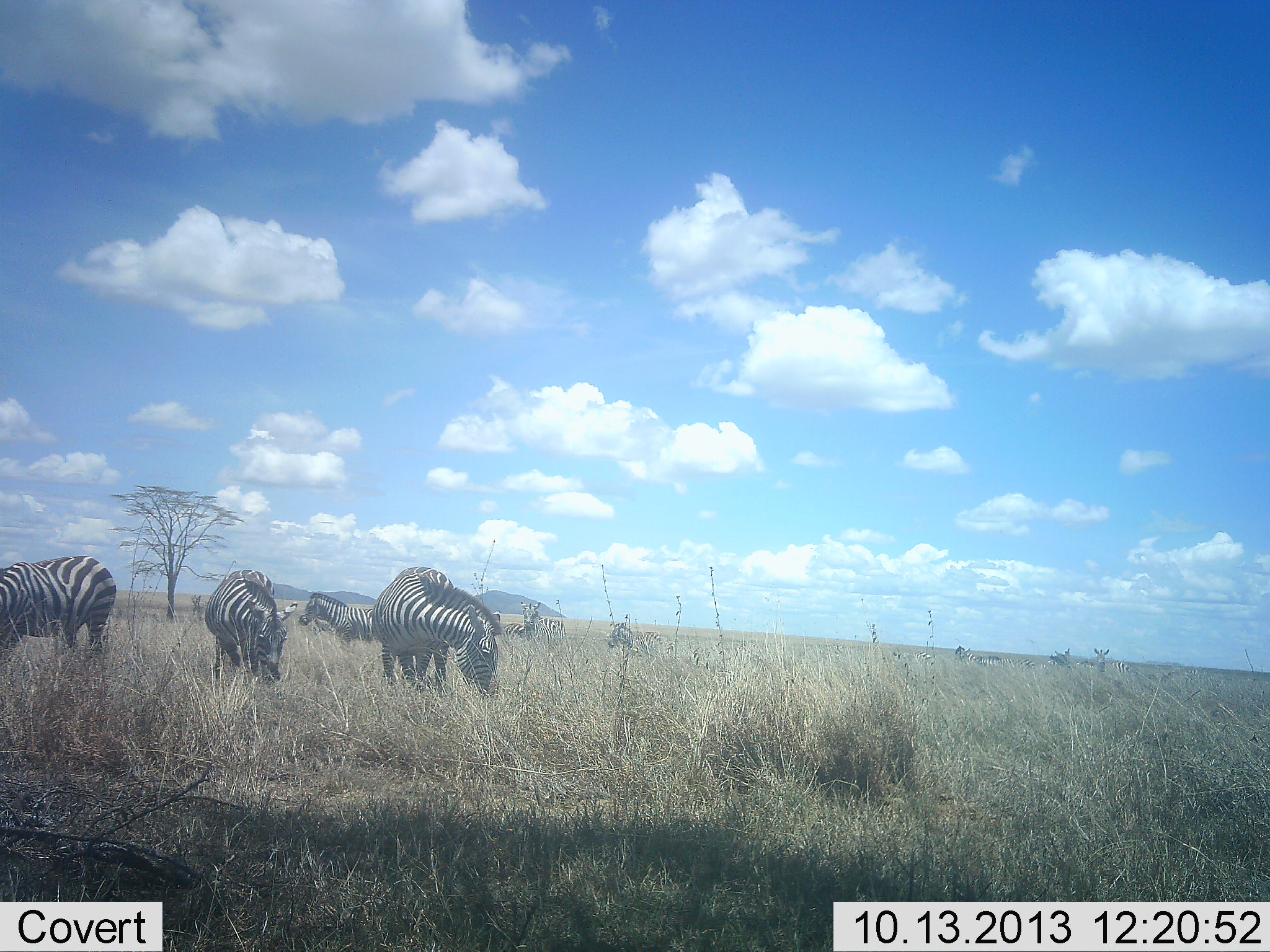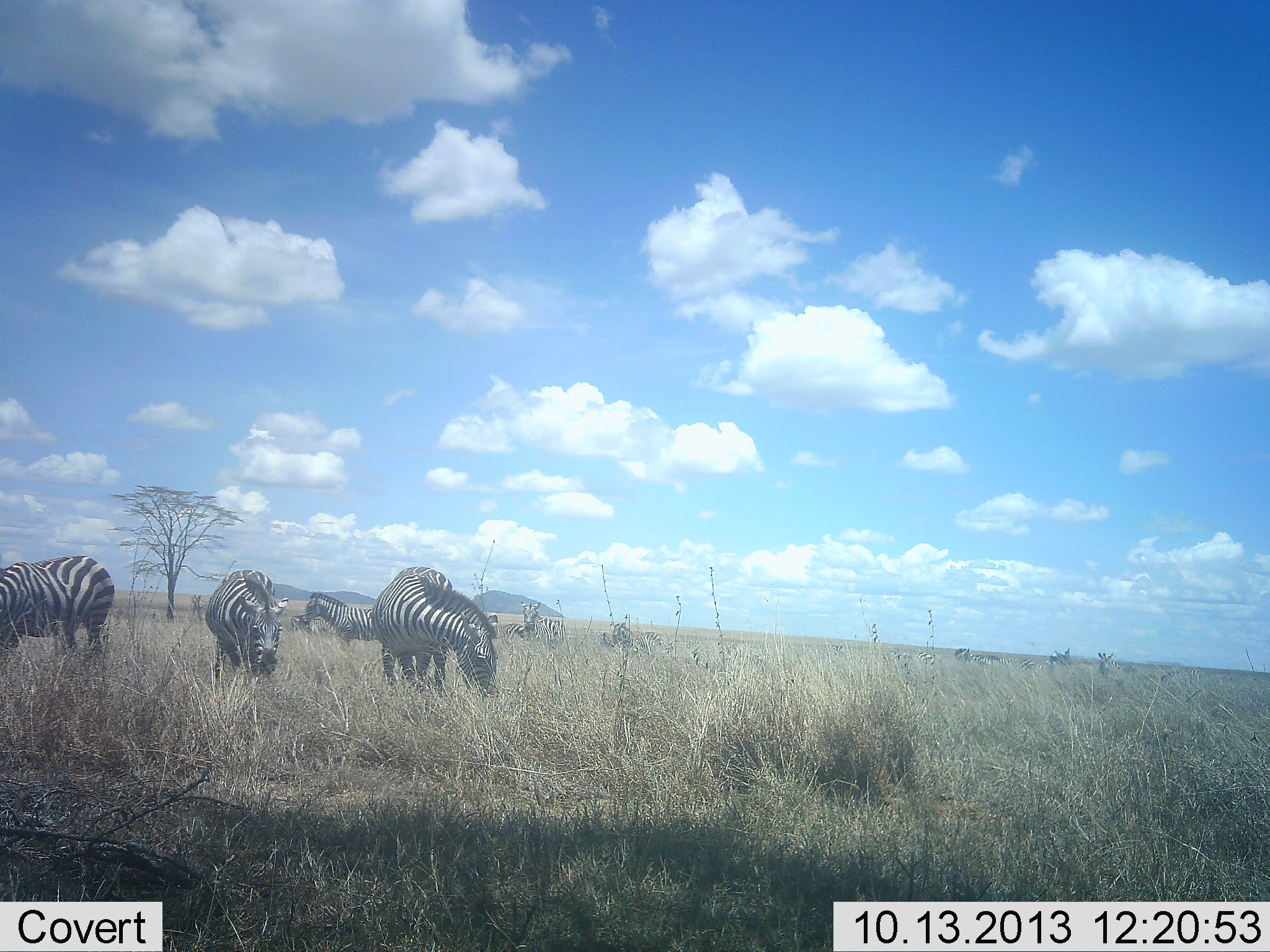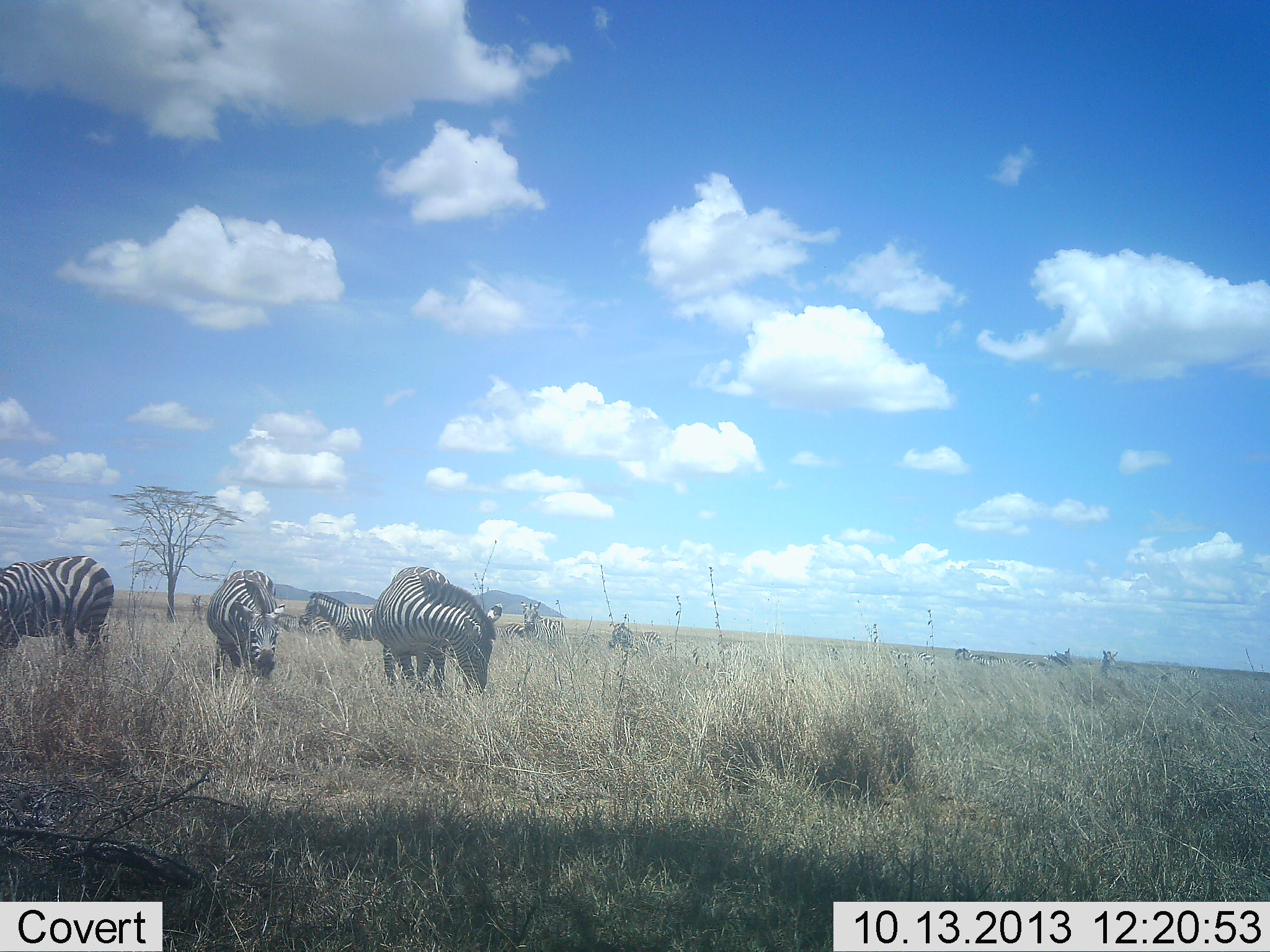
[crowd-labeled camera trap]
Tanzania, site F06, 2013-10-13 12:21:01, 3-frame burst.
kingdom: Animalia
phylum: Chordata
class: Mammalia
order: Perissodactyla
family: Equidae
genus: Equus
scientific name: Equus quagga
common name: plains zebra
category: zebra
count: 10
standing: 50%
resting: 0%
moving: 30%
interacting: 0%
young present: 0%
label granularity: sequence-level